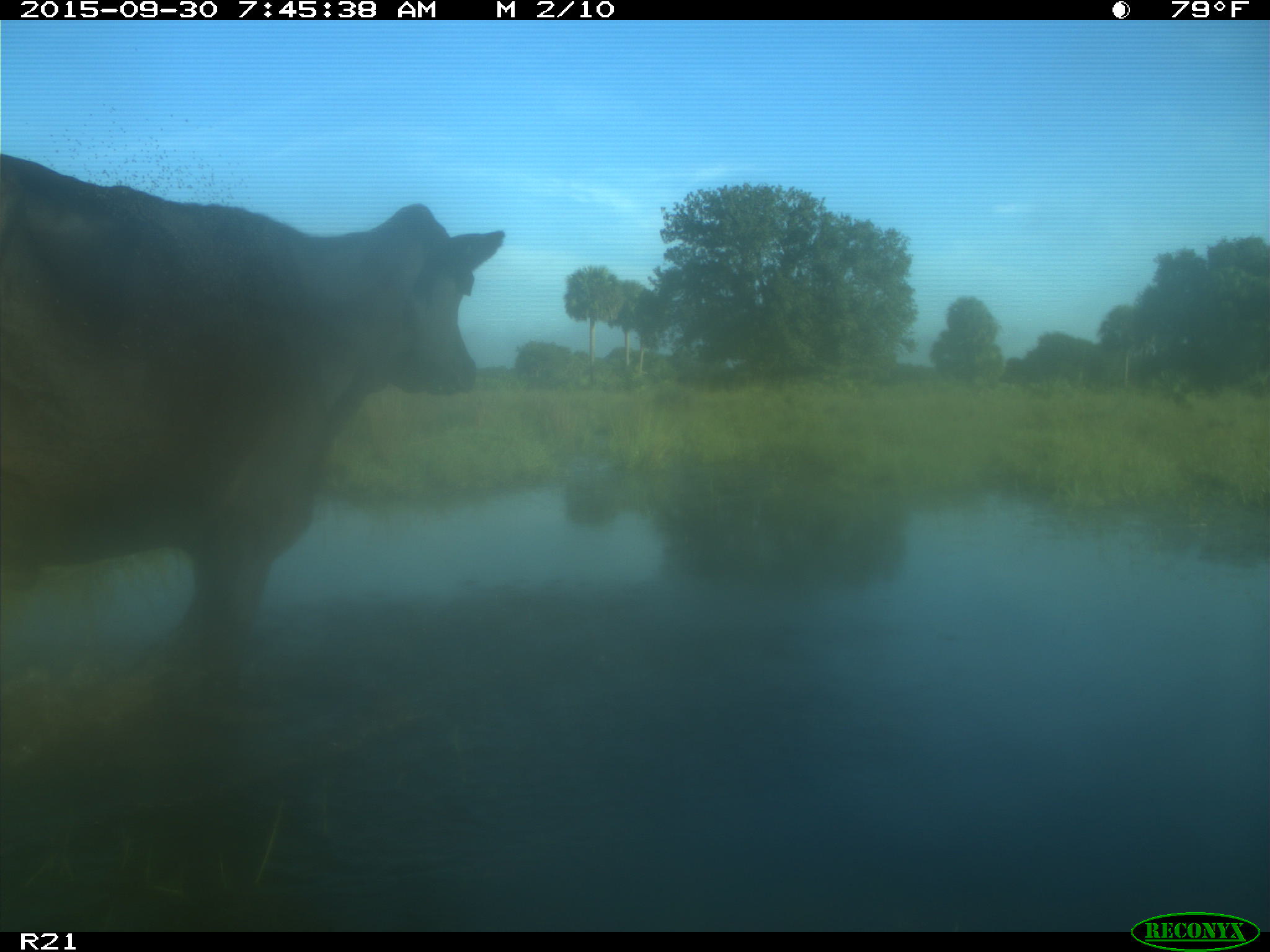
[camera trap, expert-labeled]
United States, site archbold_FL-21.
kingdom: Animalia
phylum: Chordata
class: Mammalia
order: Artiodactyla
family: Bovidae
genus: Bos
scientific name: Bos taurus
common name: domestic cow